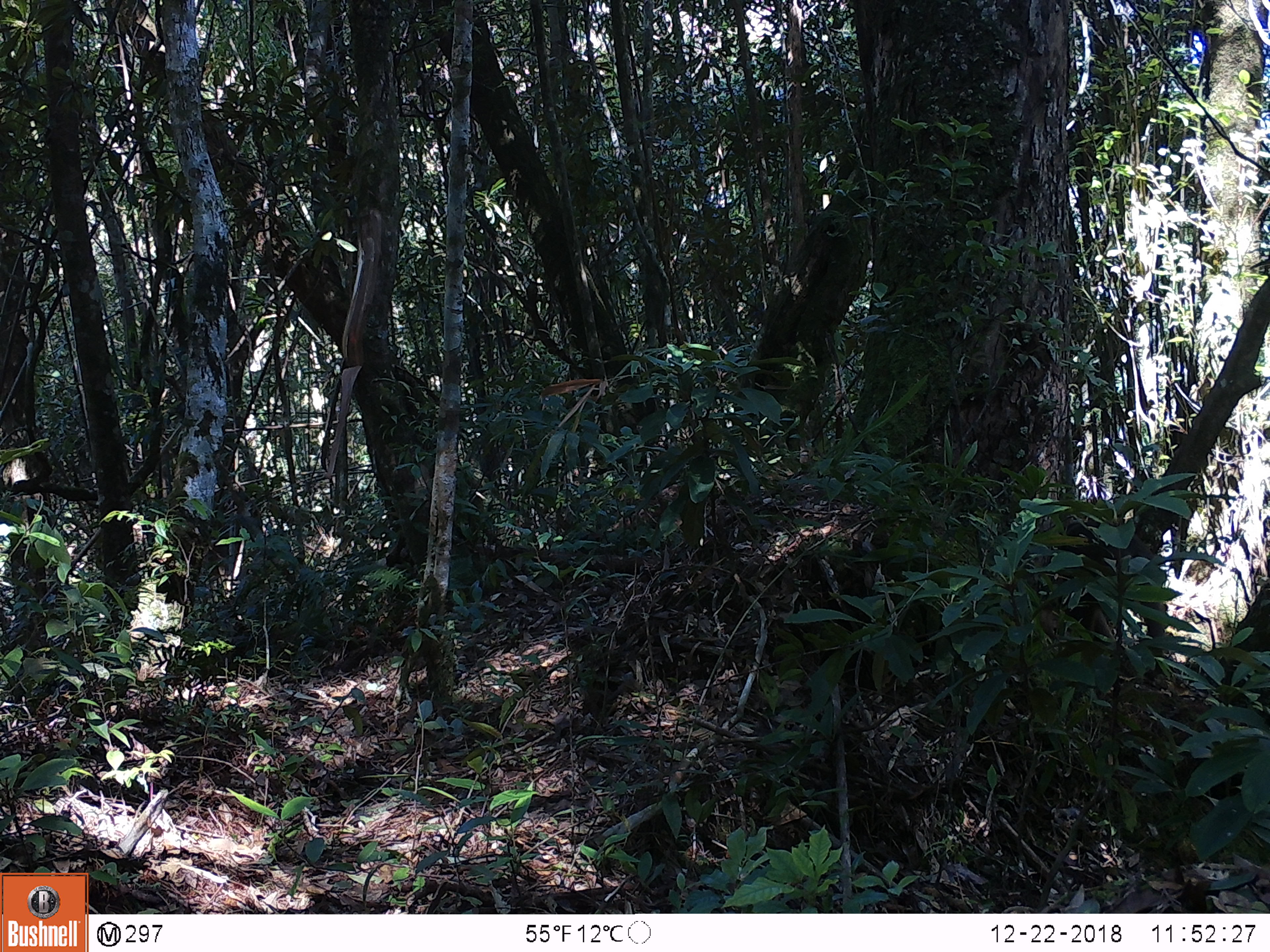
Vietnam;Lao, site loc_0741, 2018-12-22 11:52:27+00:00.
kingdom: Animalia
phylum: Chordata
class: Mammalia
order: Primates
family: Cercopithecidae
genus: Macaca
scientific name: Macaca arctoides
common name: stump-tailed macaque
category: stump tailed macaque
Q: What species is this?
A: Stump tailed macaque (stump-tailed macaque) (Macaca arctoides).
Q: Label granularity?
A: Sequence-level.